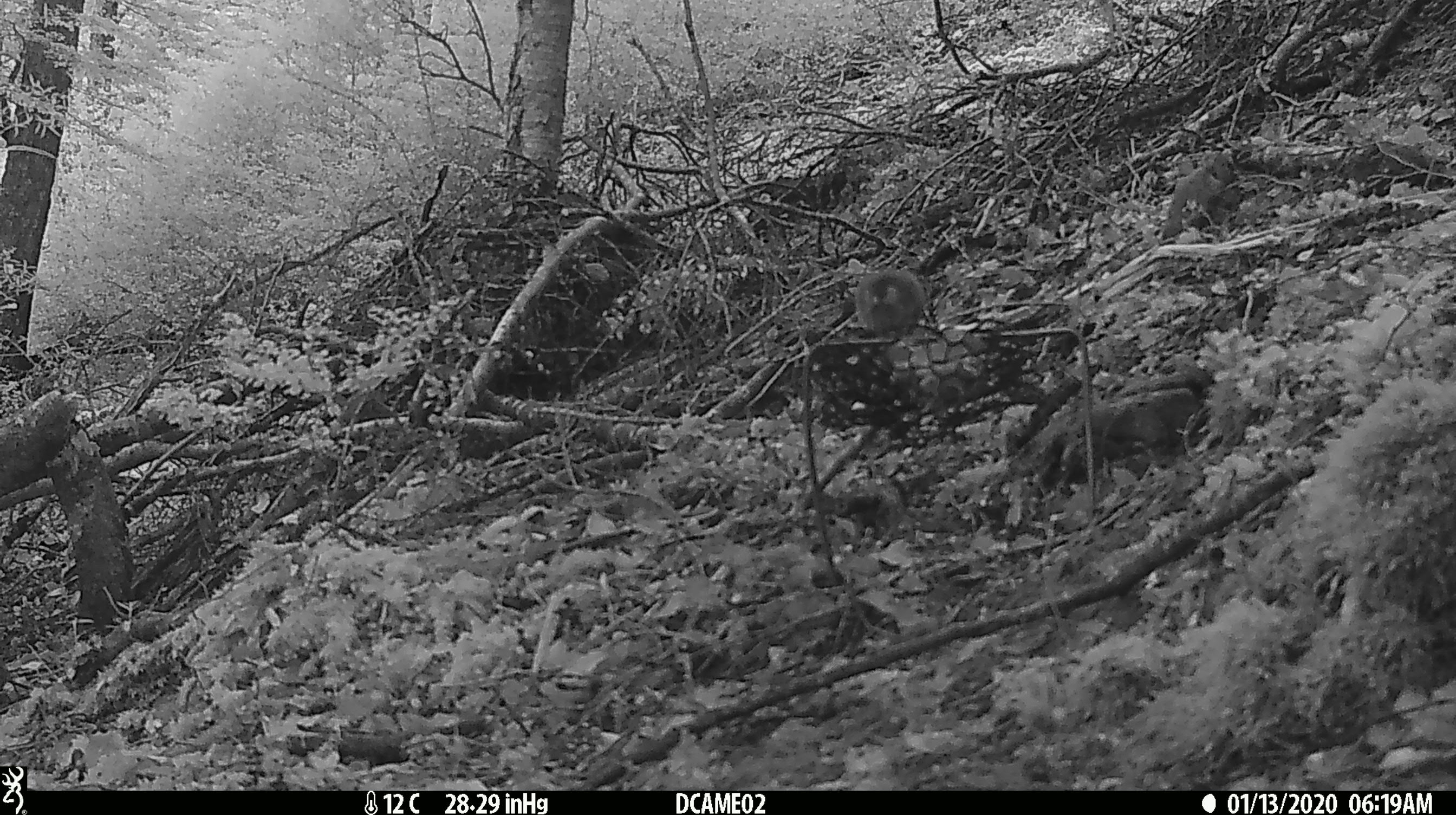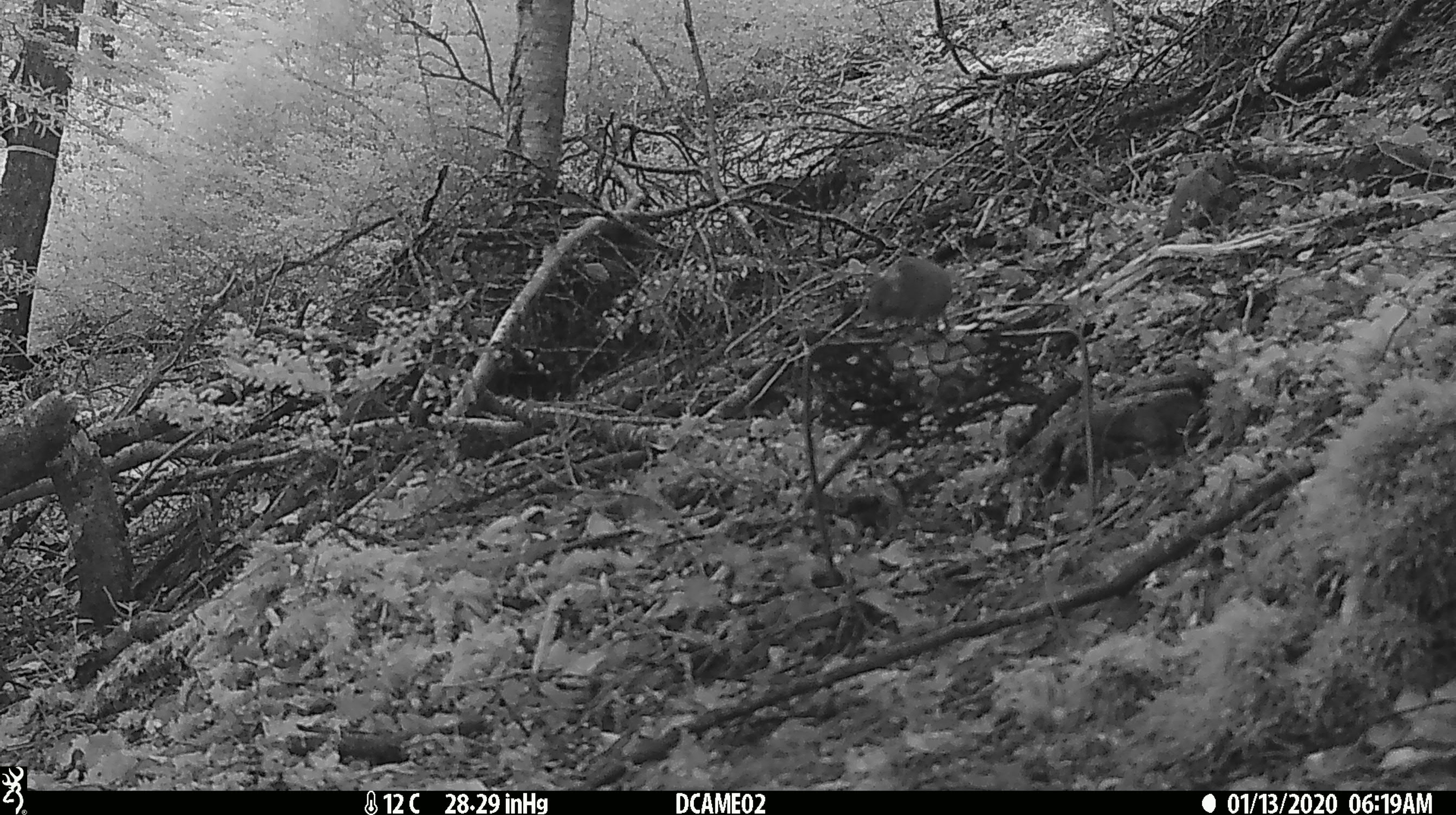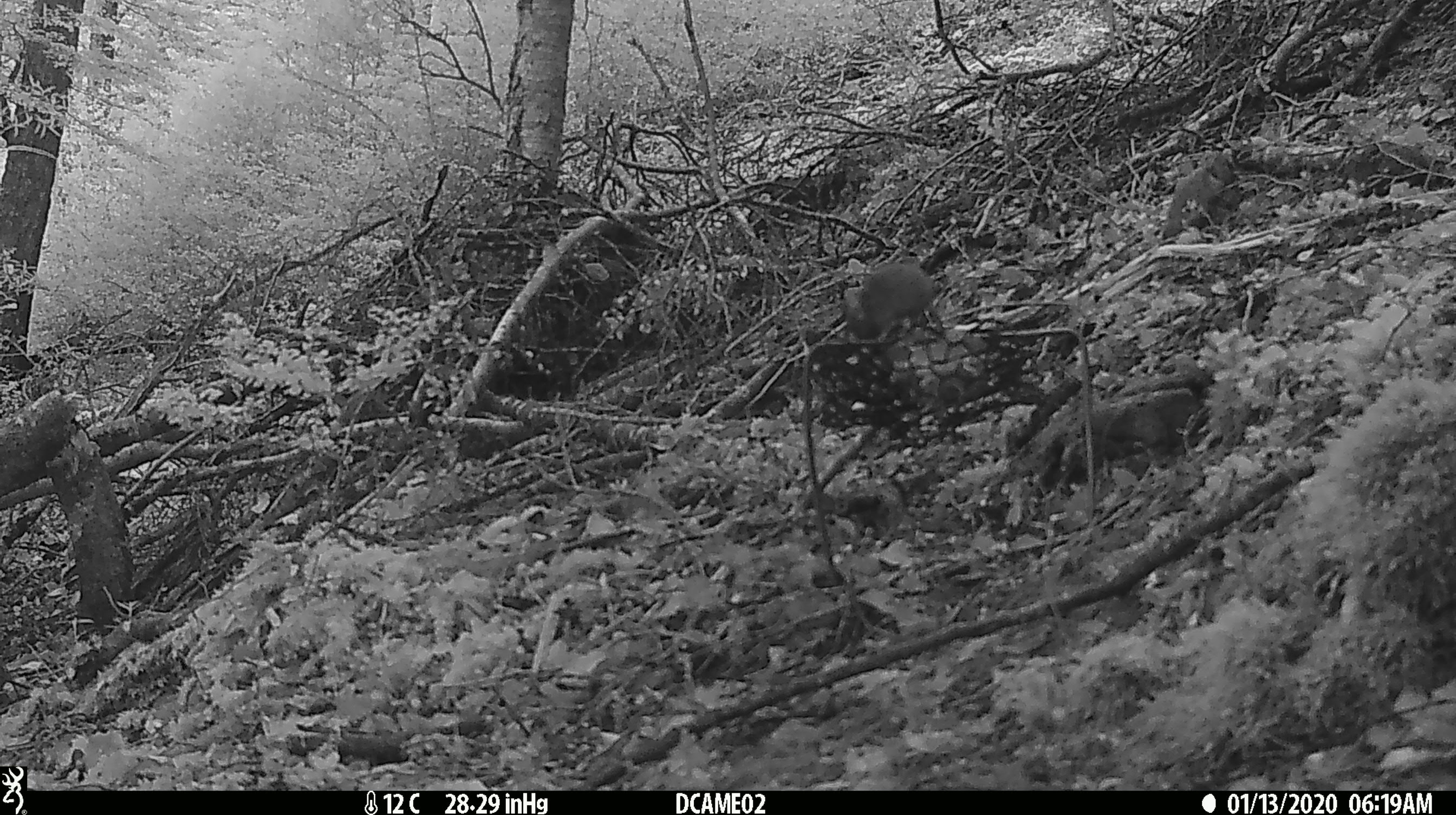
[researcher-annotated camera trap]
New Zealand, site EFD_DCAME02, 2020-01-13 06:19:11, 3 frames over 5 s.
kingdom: Animalia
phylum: Chordata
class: Mammalia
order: Rodentia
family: Muridae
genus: Mus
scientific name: Mus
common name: mouse